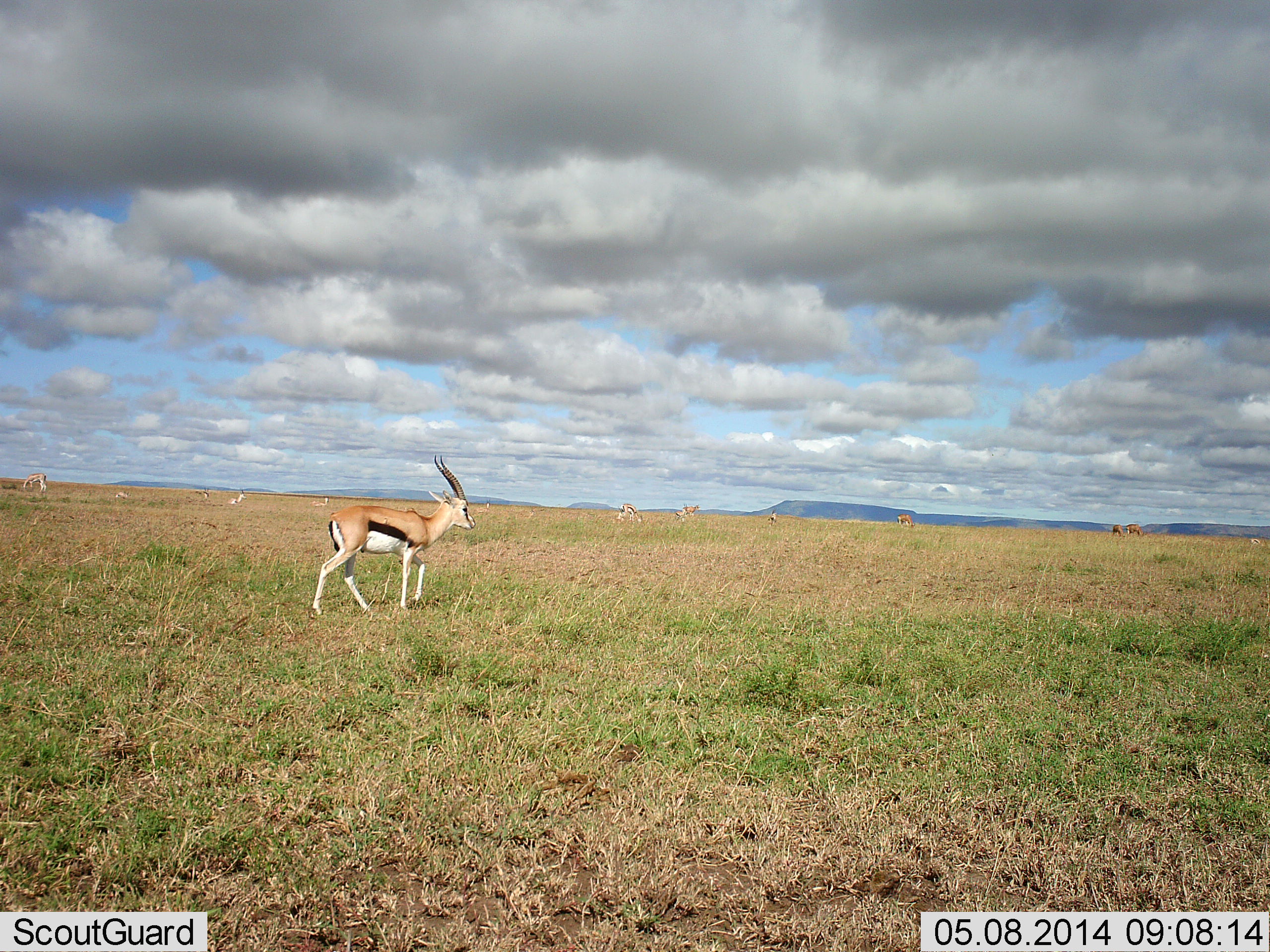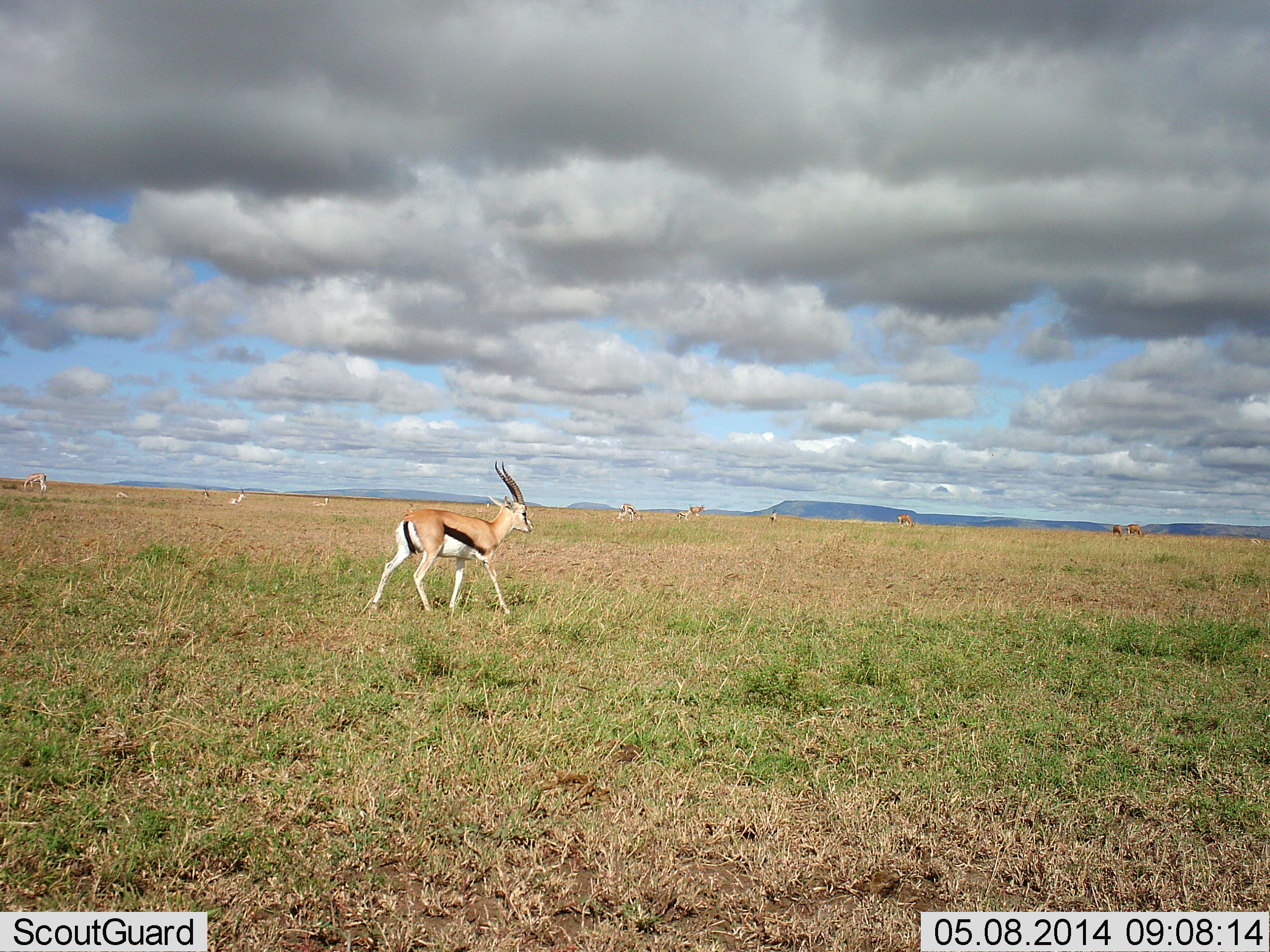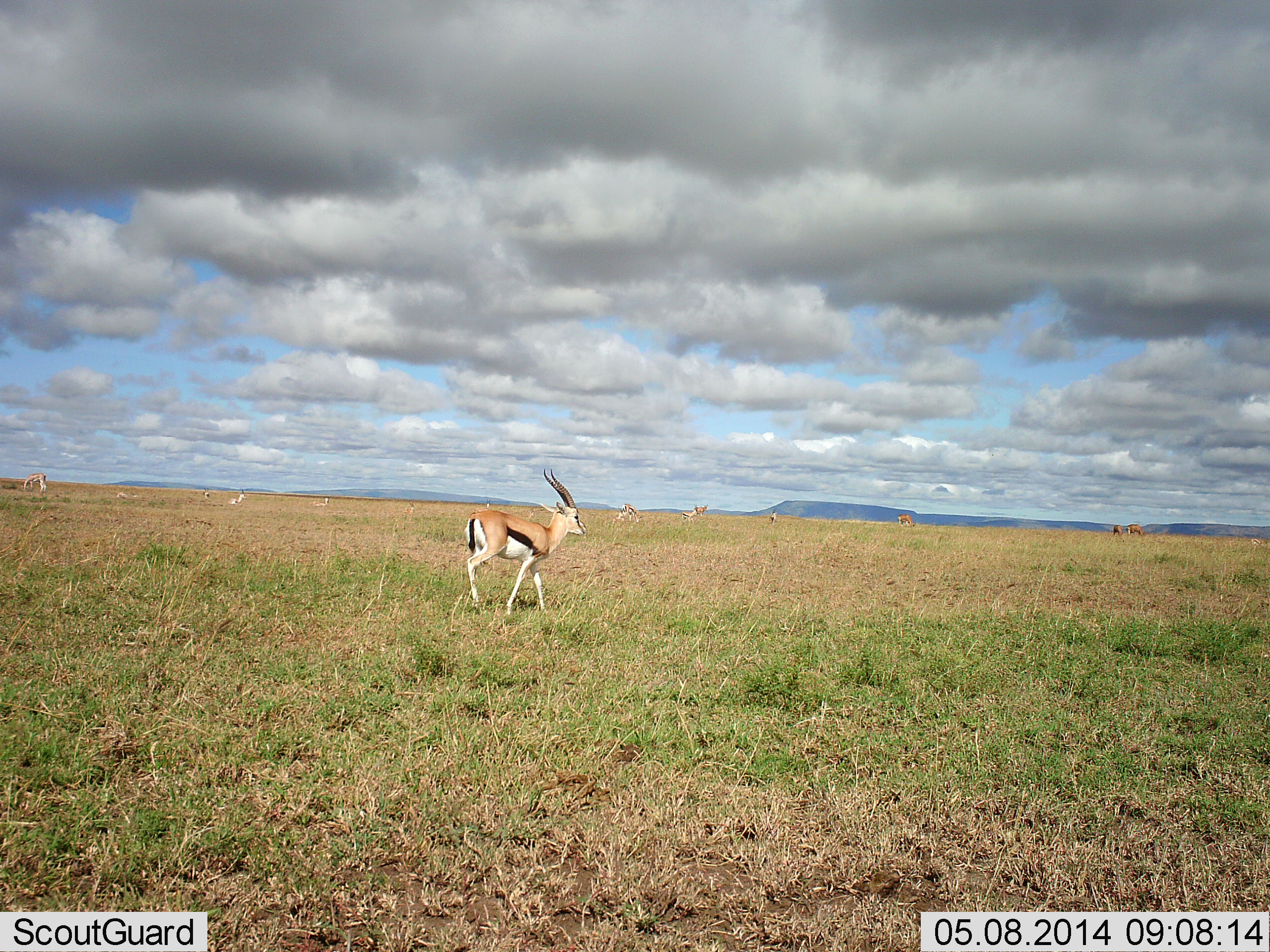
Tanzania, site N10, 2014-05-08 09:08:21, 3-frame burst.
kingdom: Animalia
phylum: Chordata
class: Mammalia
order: Artiodactyla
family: Bovidae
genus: Eudorcas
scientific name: Eudorcas thomsonii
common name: thomson's gazelle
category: gazellethomsons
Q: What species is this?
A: Gazellethomsons (thomson's gazelle) (Eudorcas thomsonii).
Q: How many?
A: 11-50.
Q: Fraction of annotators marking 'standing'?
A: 50%.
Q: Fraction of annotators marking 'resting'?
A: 0%.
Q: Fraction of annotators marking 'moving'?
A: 83%.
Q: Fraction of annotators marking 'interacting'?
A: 0%.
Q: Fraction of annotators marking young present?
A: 0%.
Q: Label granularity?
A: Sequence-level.